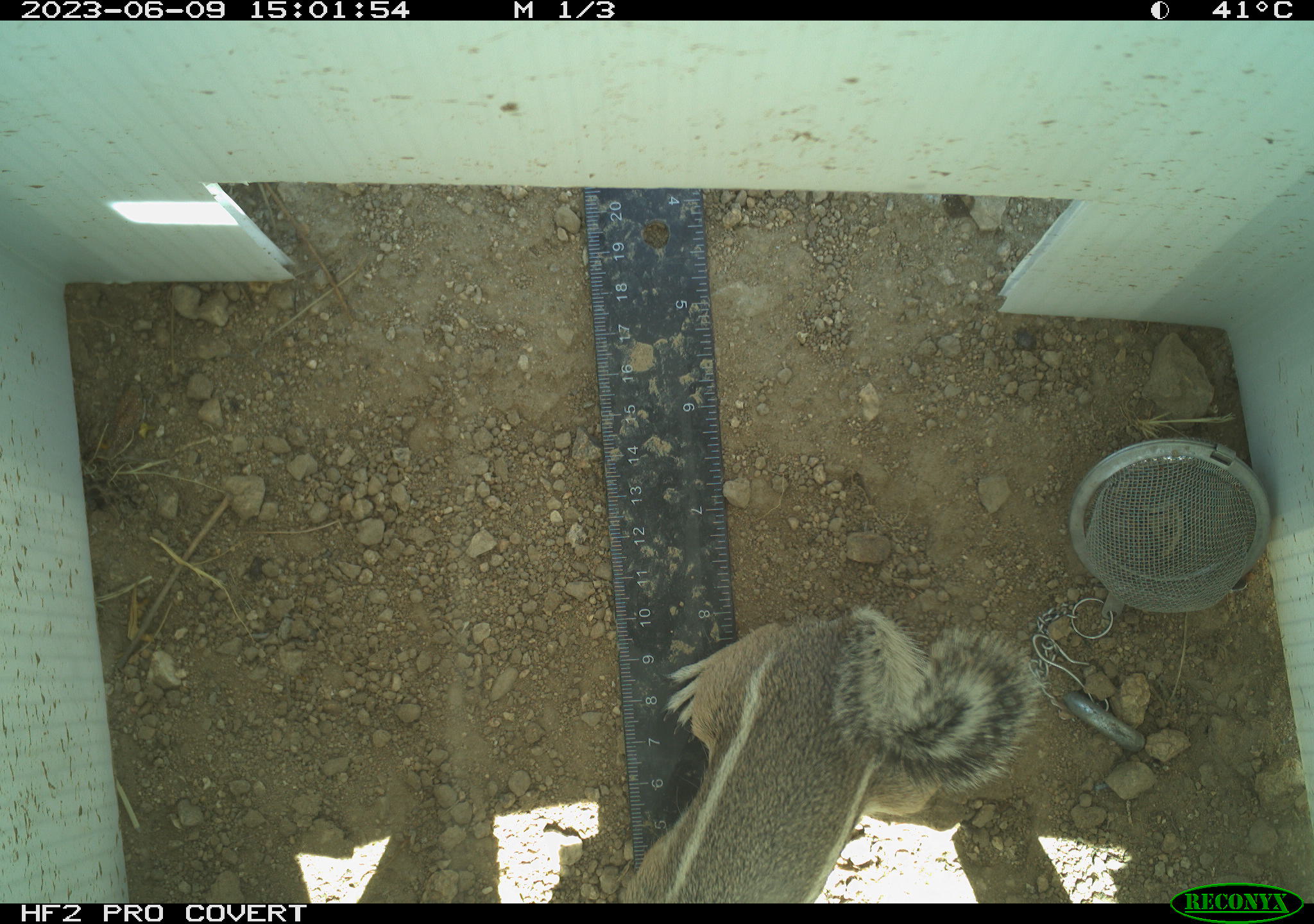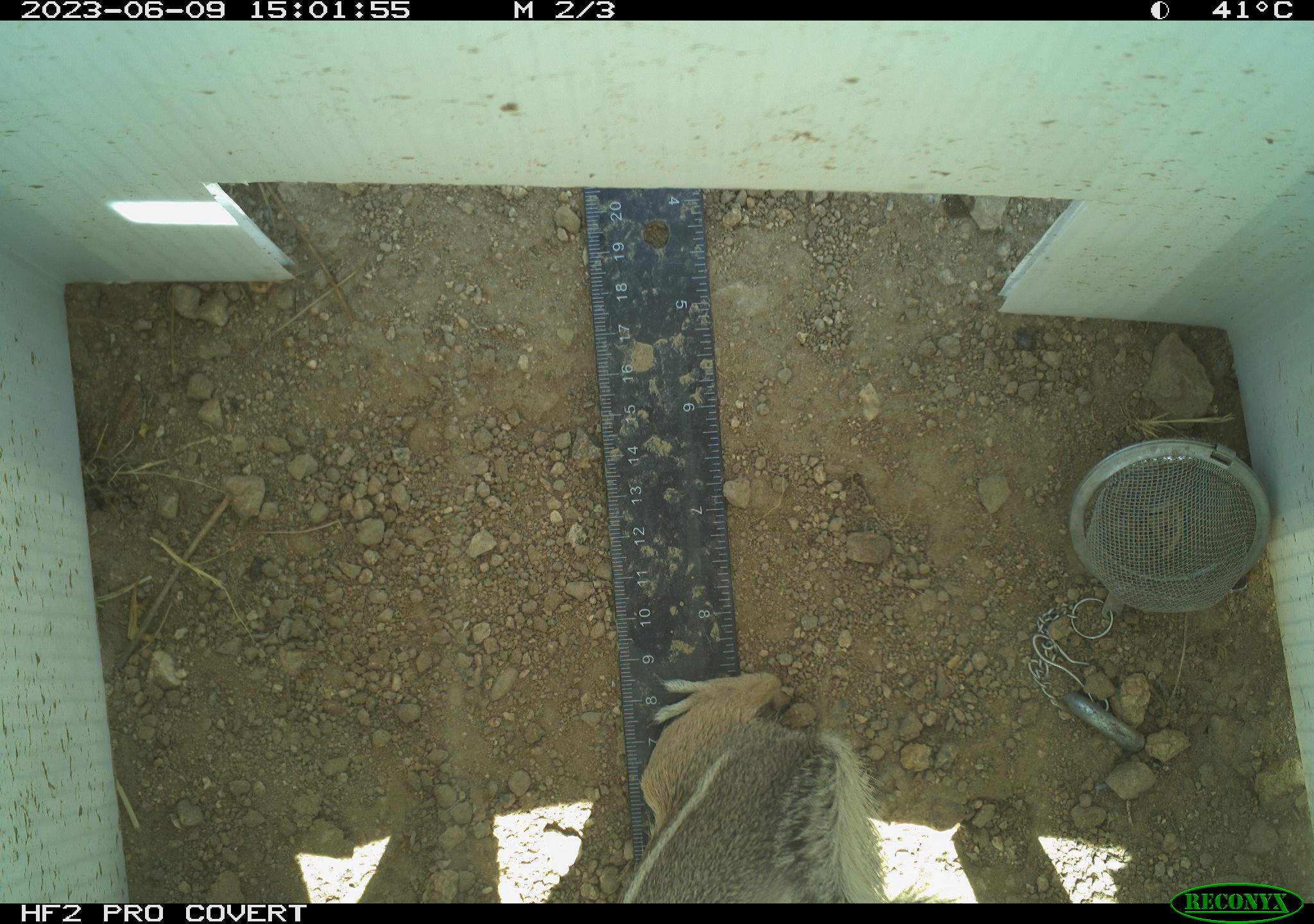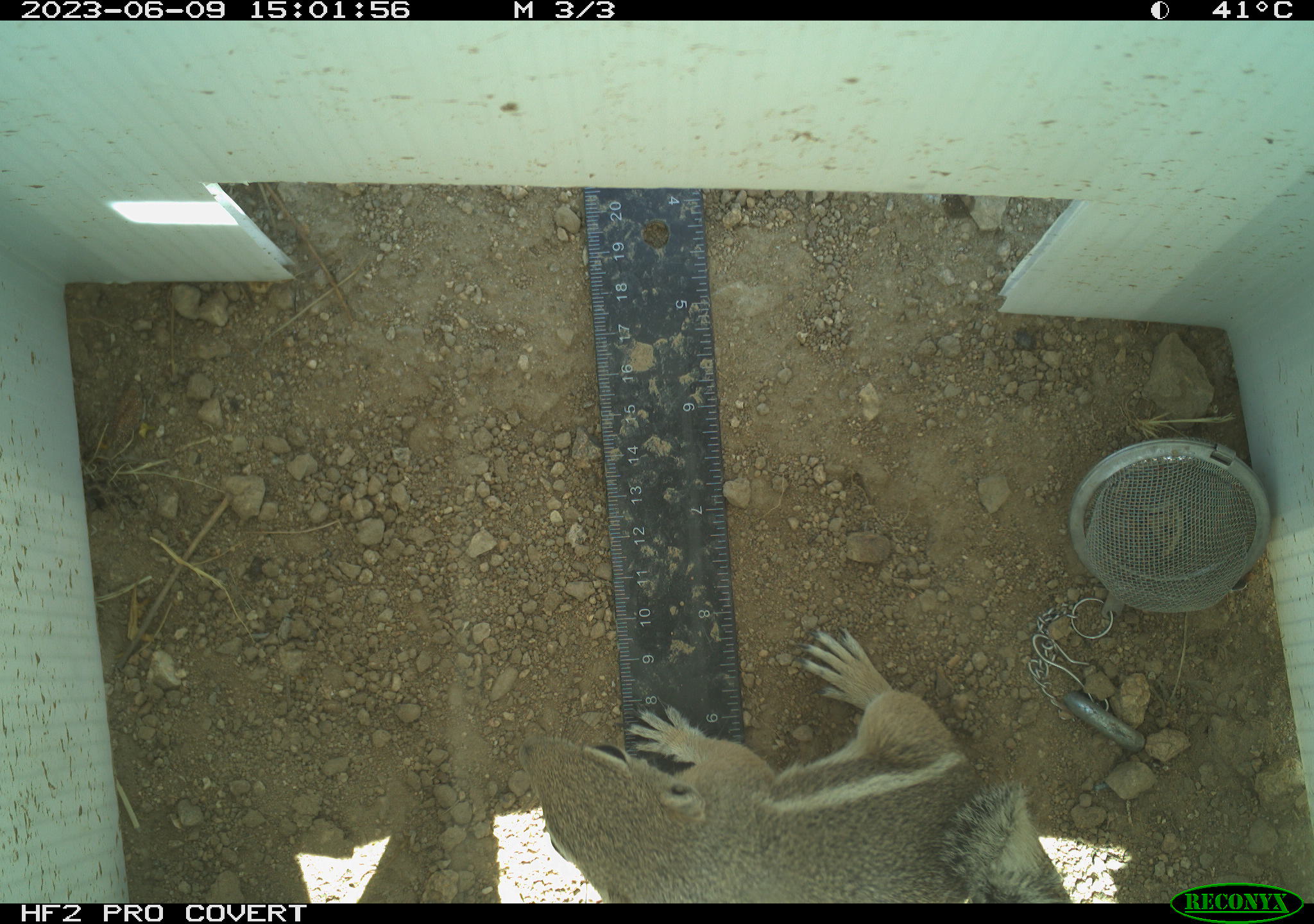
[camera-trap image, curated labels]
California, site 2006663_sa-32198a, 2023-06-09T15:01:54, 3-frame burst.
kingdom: Animalia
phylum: Chordata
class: Mammalia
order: Rodentia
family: Sciuridae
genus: Ammospermophilus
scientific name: Ammospermophilus leucurus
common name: white-tailed antelope squirrel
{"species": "white-tailed antelope squirrel (Ammospermophilus leucurus)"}